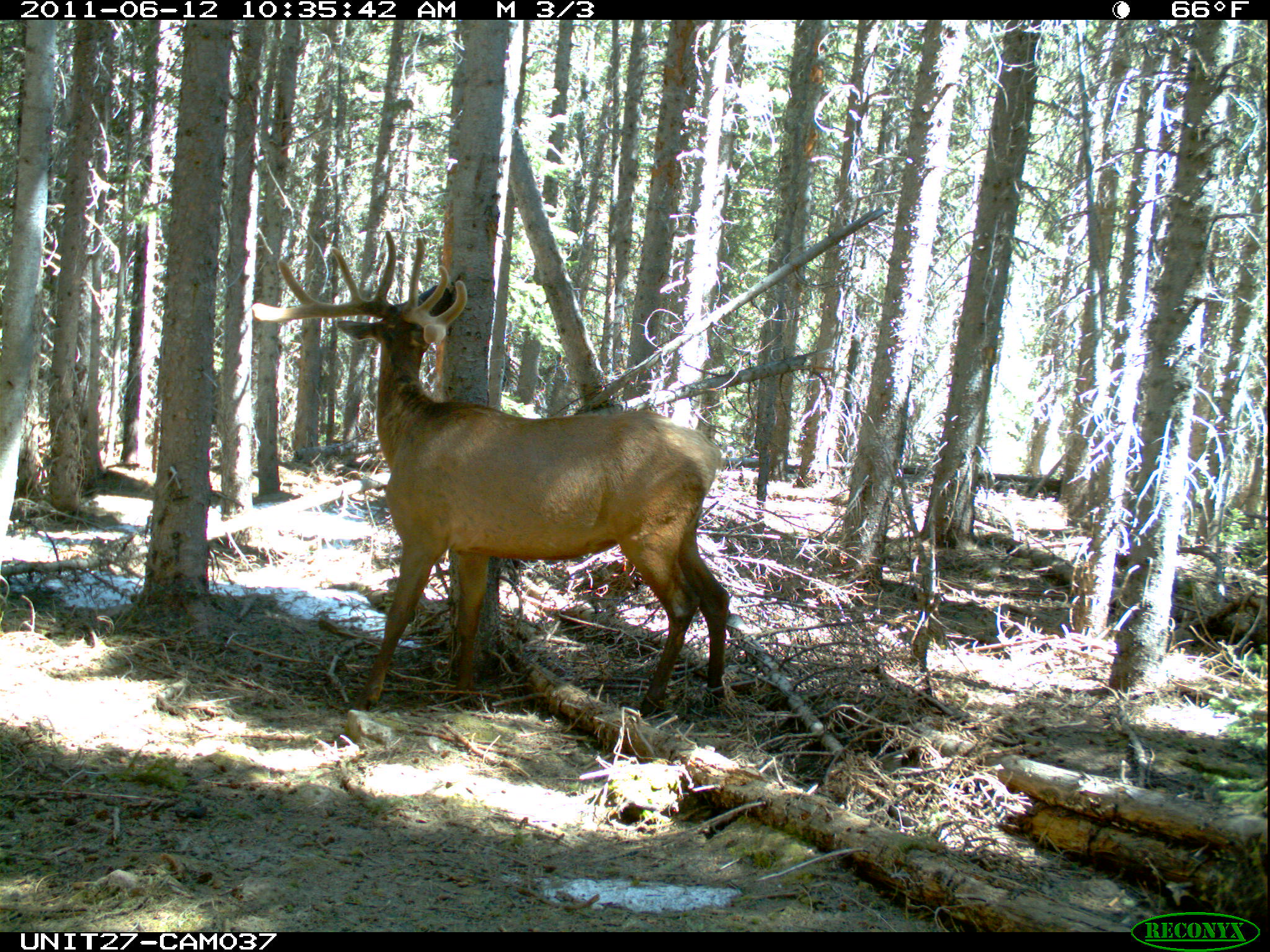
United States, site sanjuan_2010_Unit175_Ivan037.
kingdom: Animalia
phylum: Chordata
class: Mammalia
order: Artiodactyla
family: Cervidae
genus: Cervus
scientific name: Cervus elaphus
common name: red deer